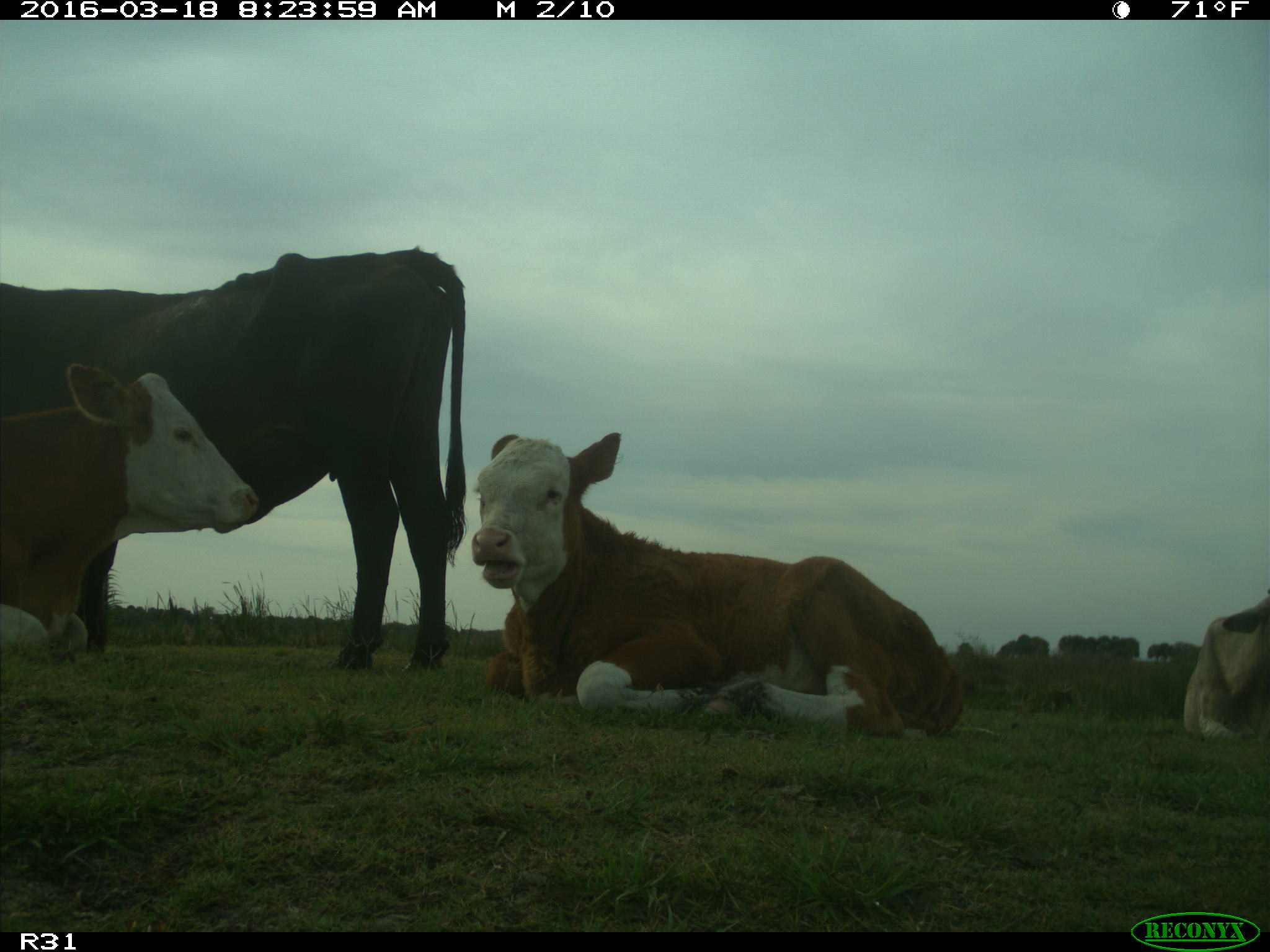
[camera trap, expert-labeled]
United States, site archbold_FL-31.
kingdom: Animalia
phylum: Chordata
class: Mammalia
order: Artiodactyla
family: Bovidae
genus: Bos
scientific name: Bos taurus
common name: domestic cow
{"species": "Bos taurus (domestic cow)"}